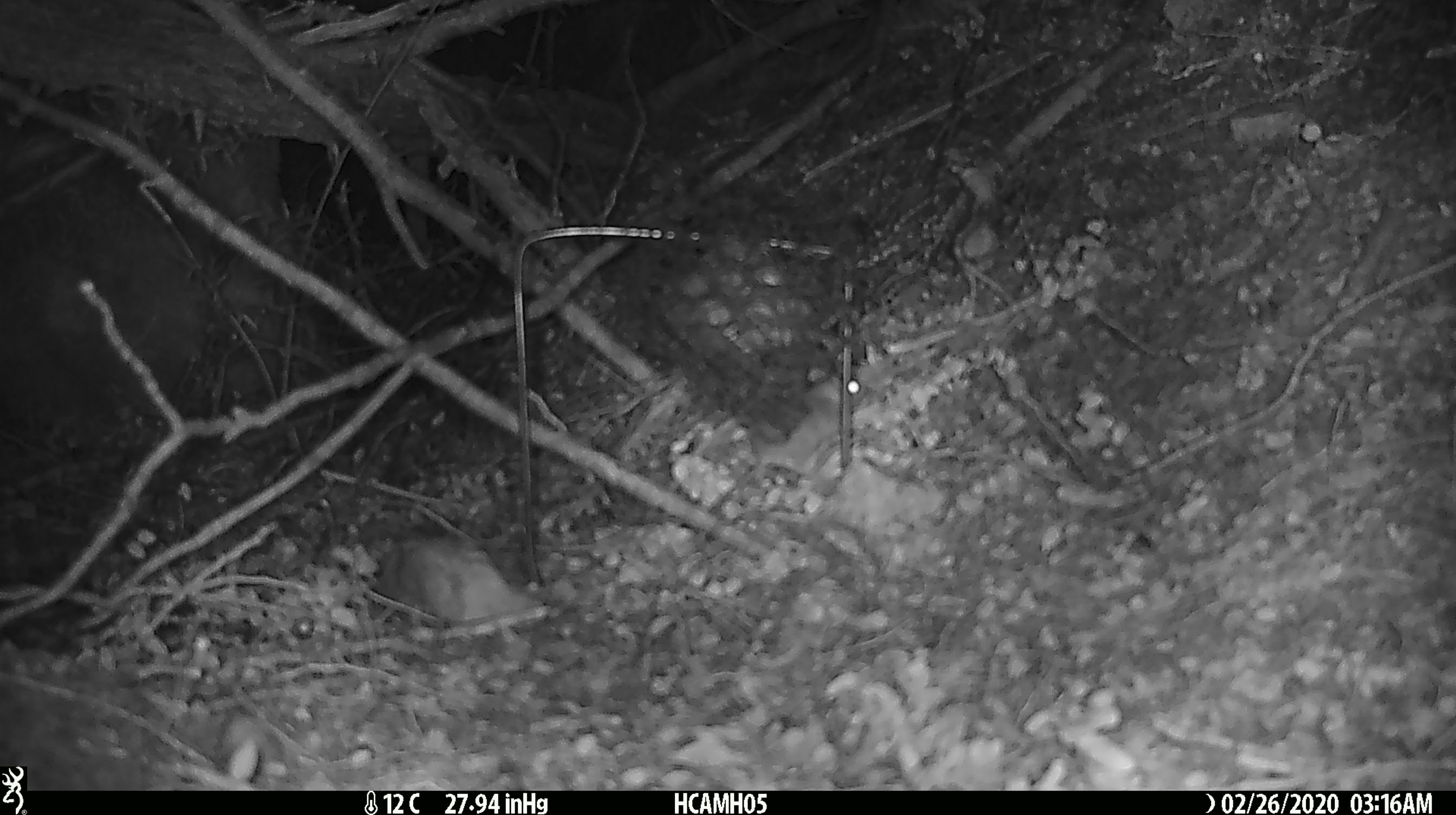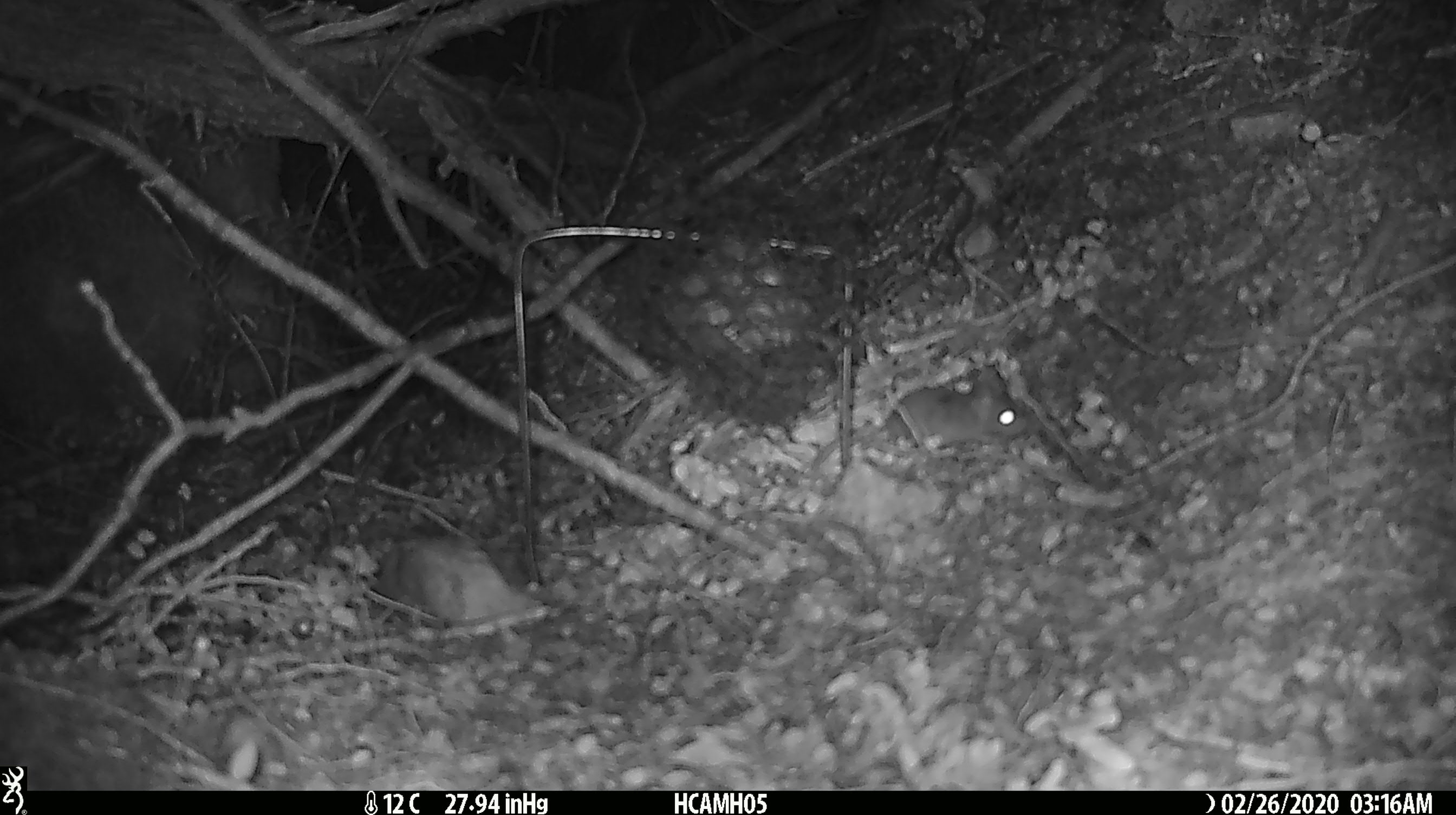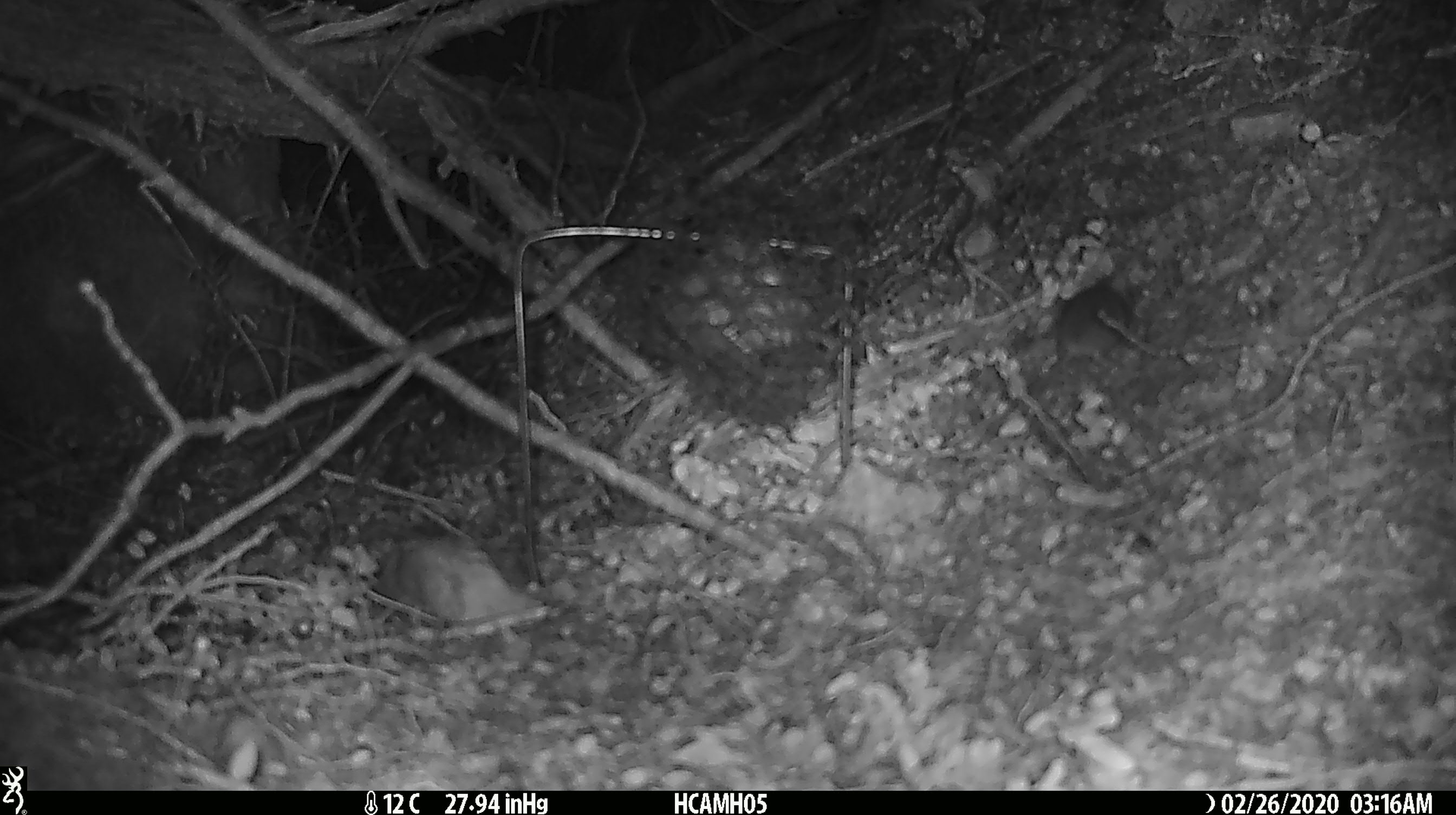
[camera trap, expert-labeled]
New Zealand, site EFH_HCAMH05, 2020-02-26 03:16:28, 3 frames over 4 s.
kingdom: Animalia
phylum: Chordata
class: Mammalia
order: Rodentia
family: Muridae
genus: Mus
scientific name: Mus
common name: mouse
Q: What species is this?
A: Mouse (Mus).